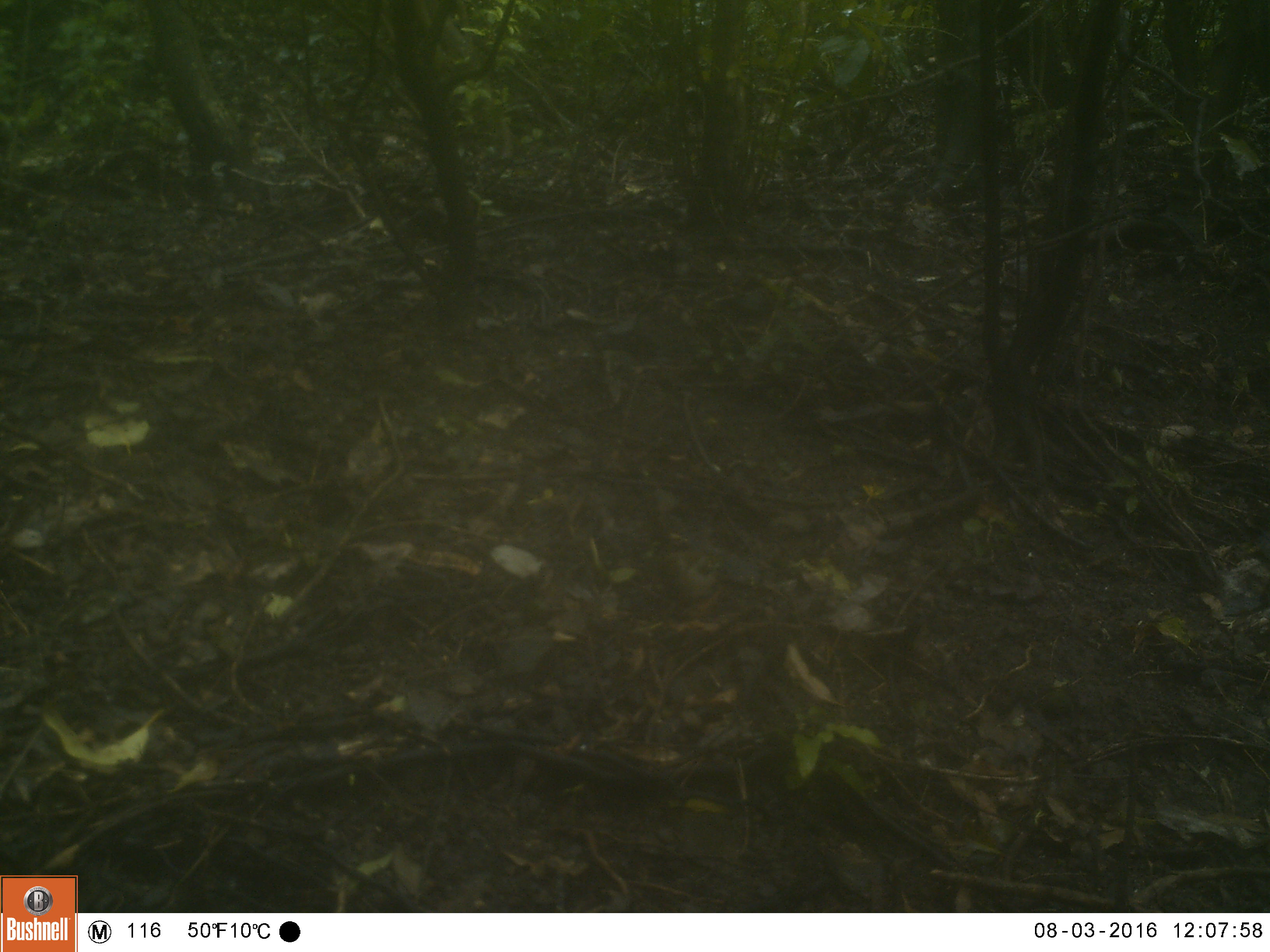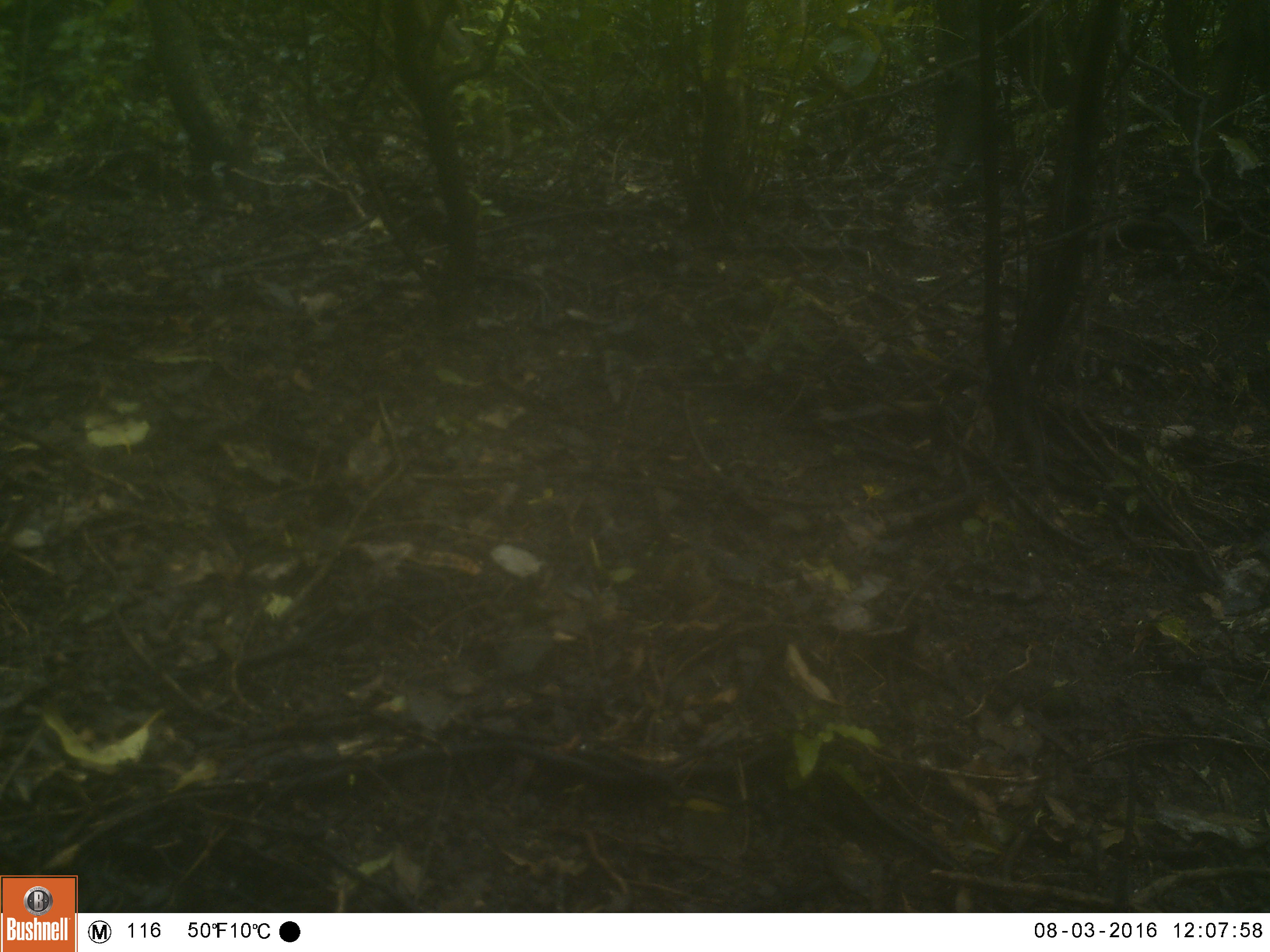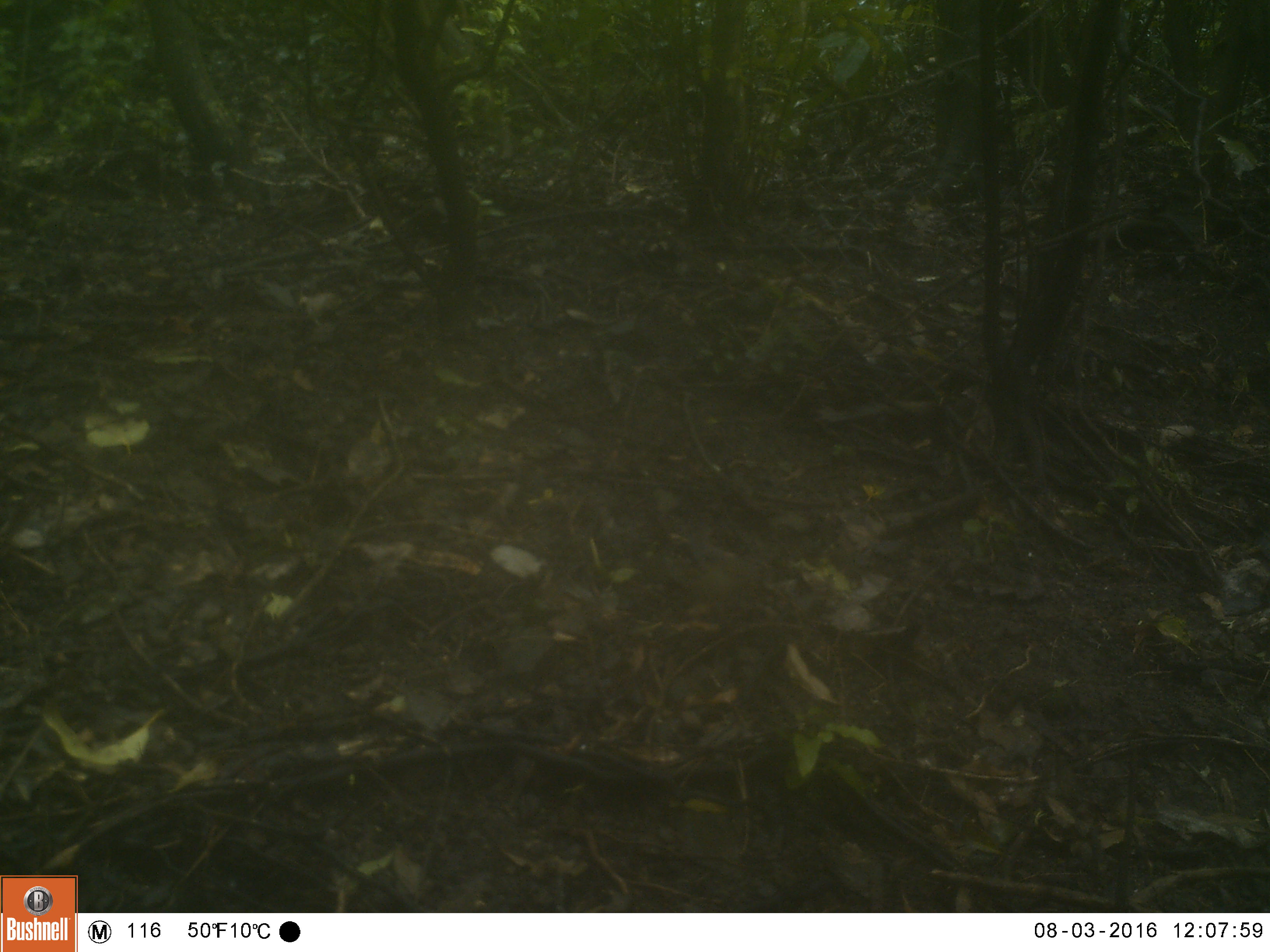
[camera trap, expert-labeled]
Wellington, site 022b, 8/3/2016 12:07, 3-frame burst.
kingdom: Animalia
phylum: Chordata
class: Aves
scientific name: Aves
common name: bird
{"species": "bird (Aves)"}